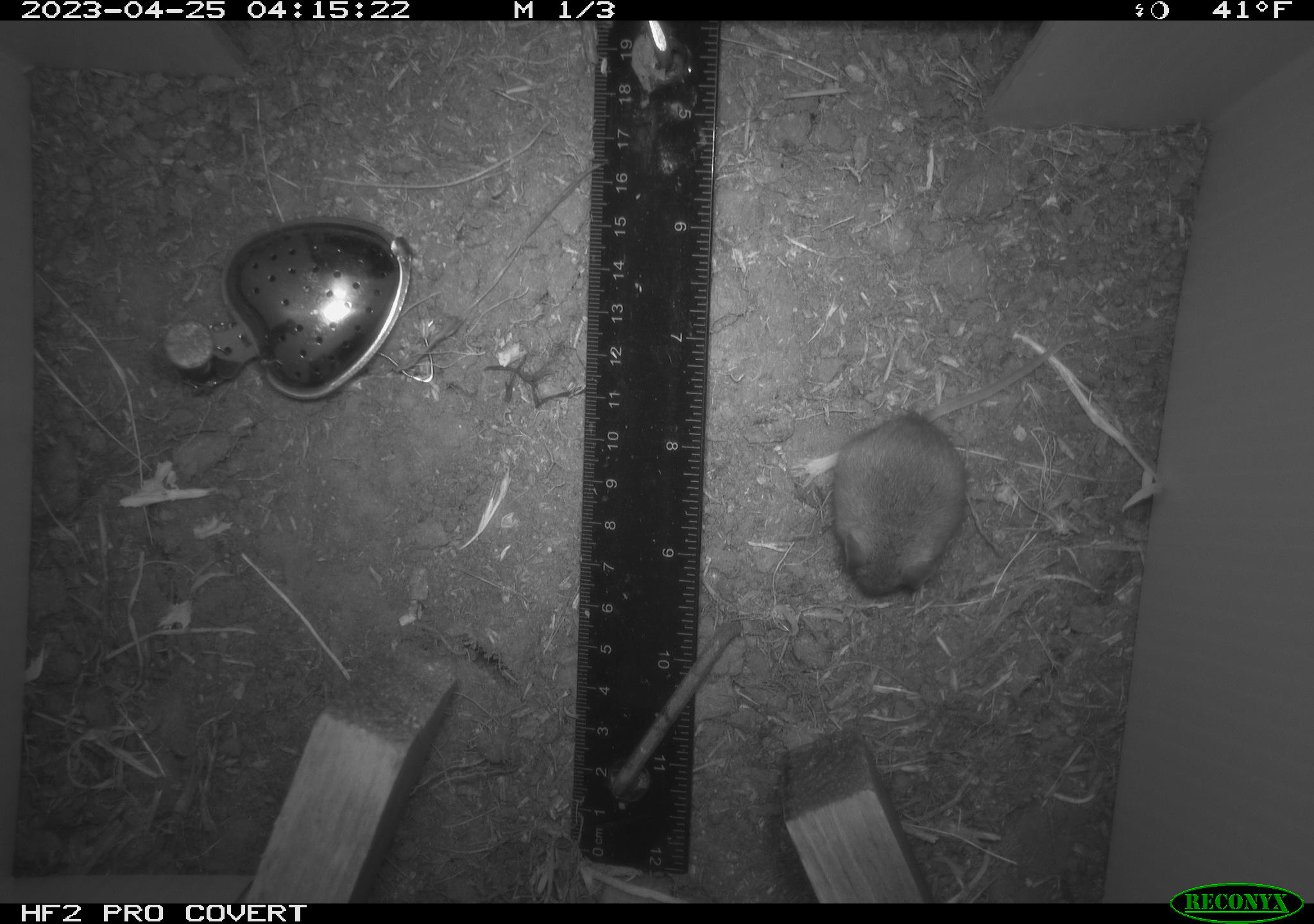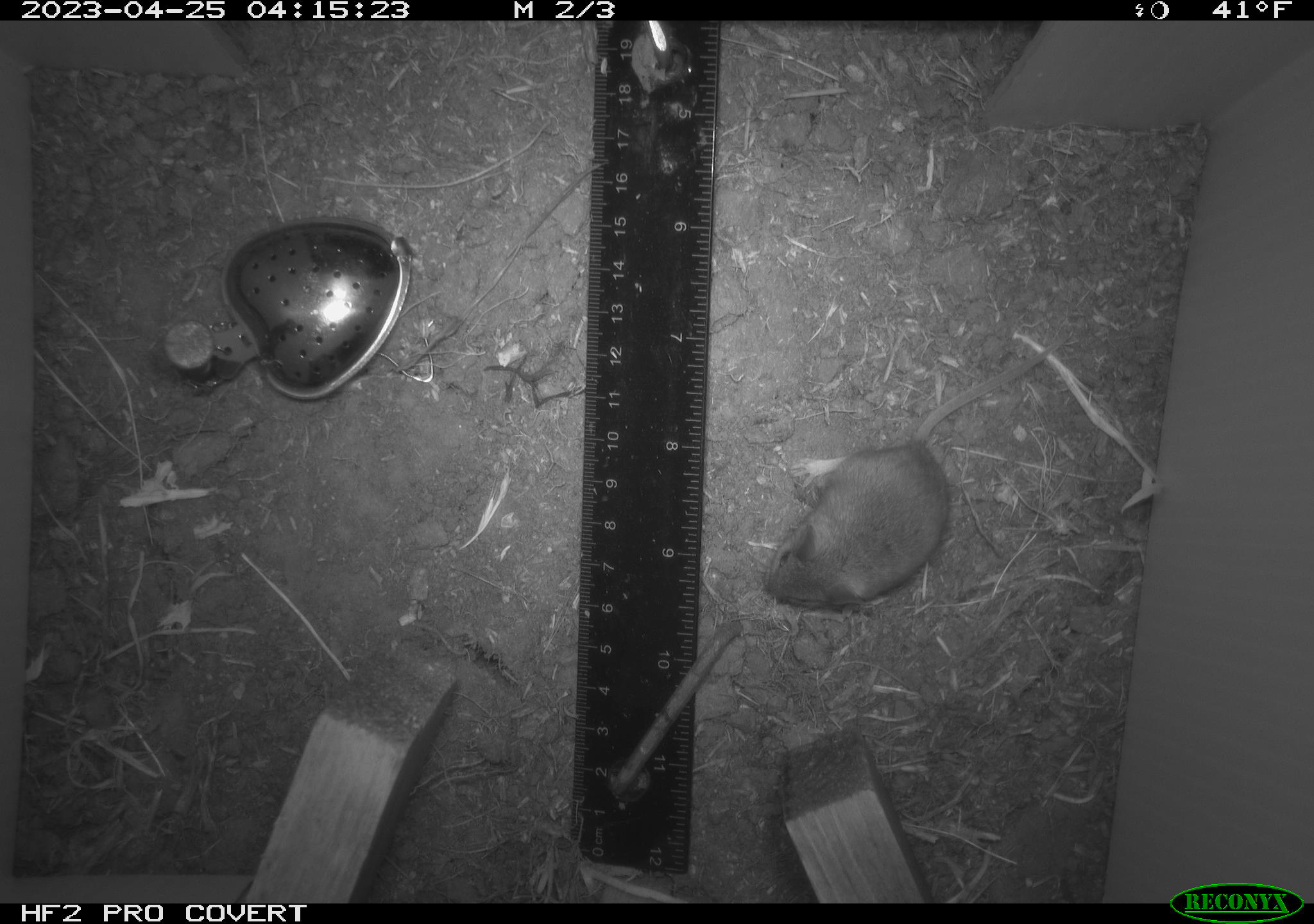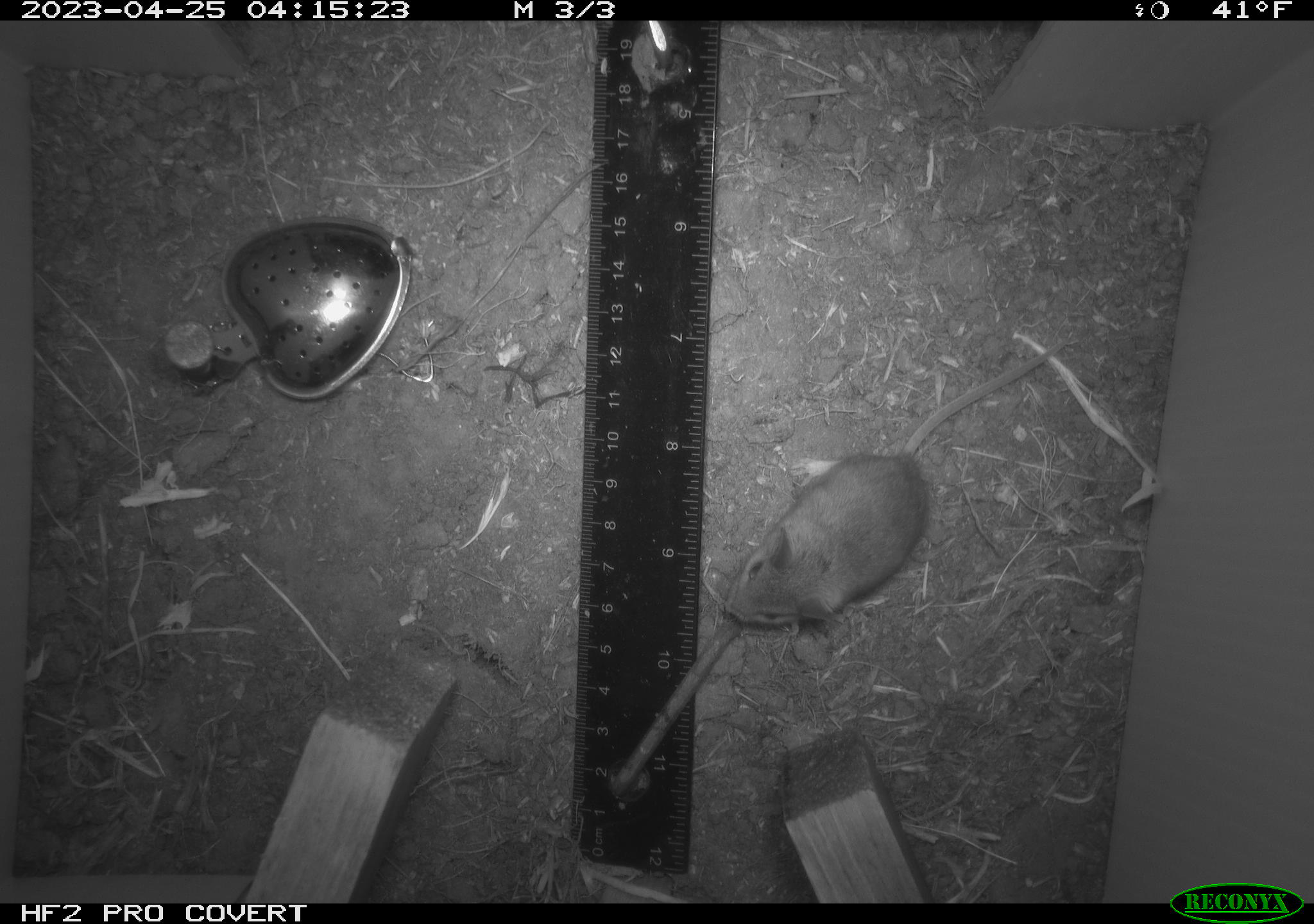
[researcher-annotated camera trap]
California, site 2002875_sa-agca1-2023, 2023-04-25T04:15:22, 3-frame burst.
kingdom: Animalia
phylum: Chordata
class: Mammalia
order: Rodentia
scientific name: Rodentia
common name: mouse species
Mouse species (Rodentia).